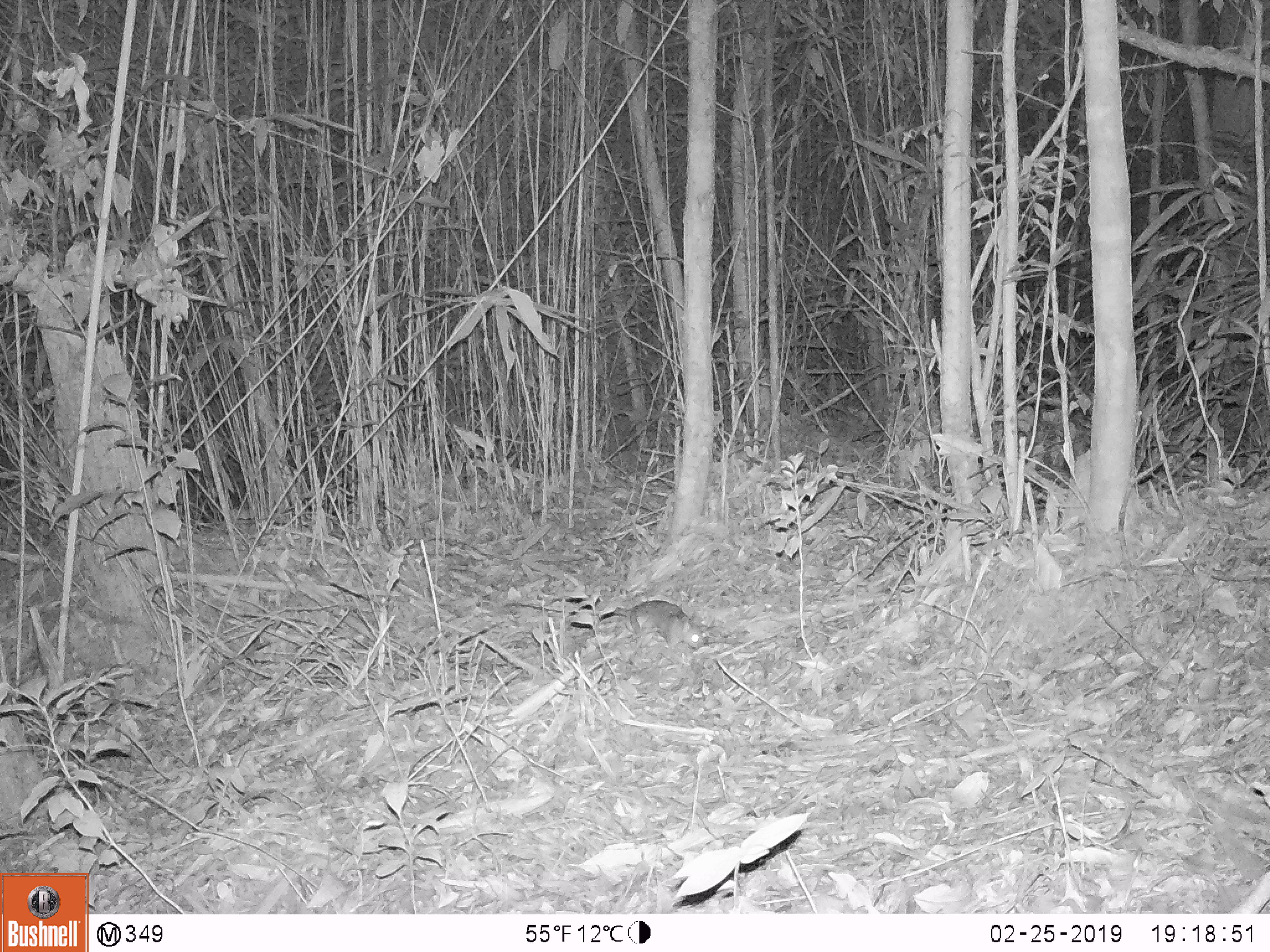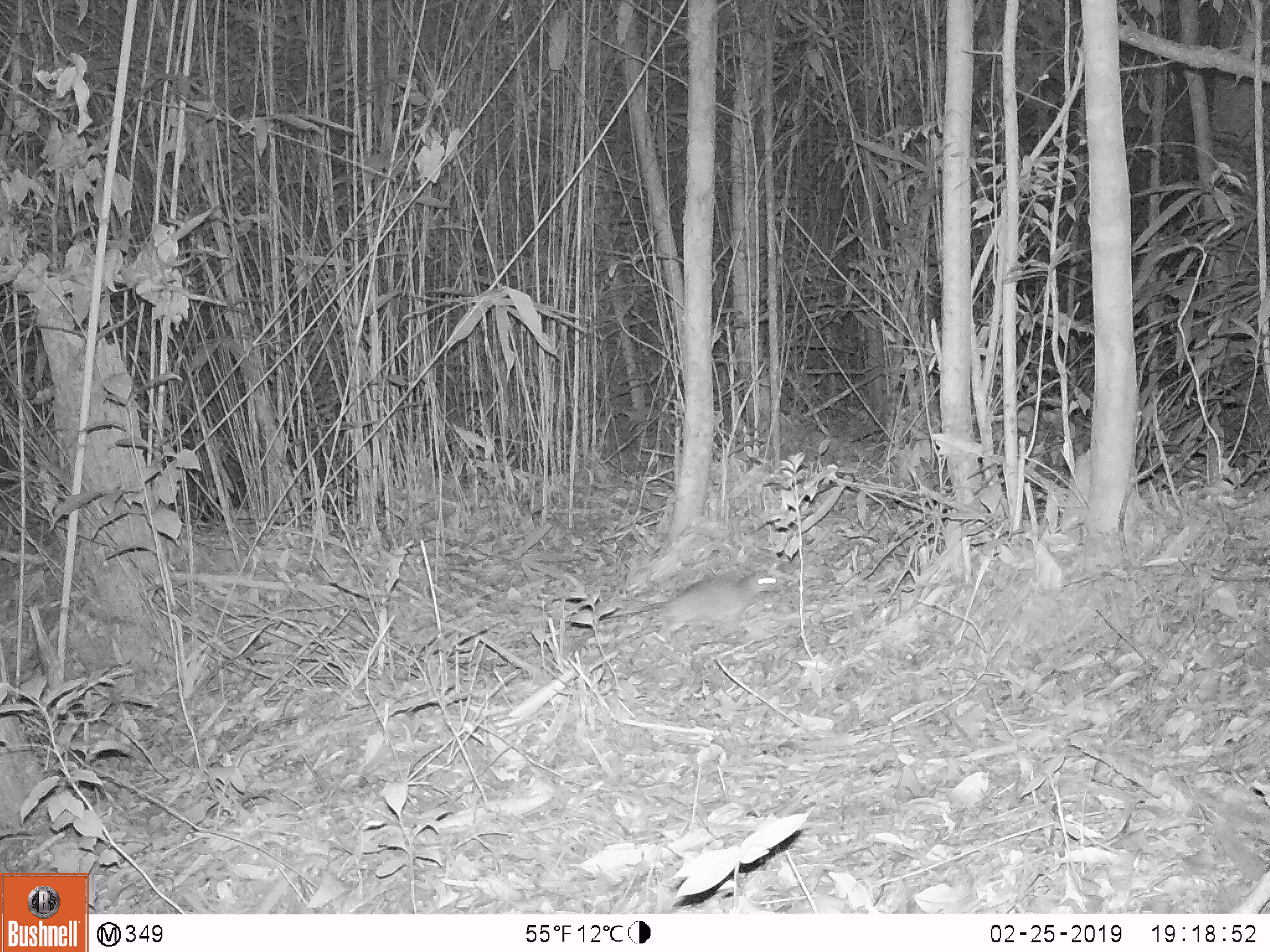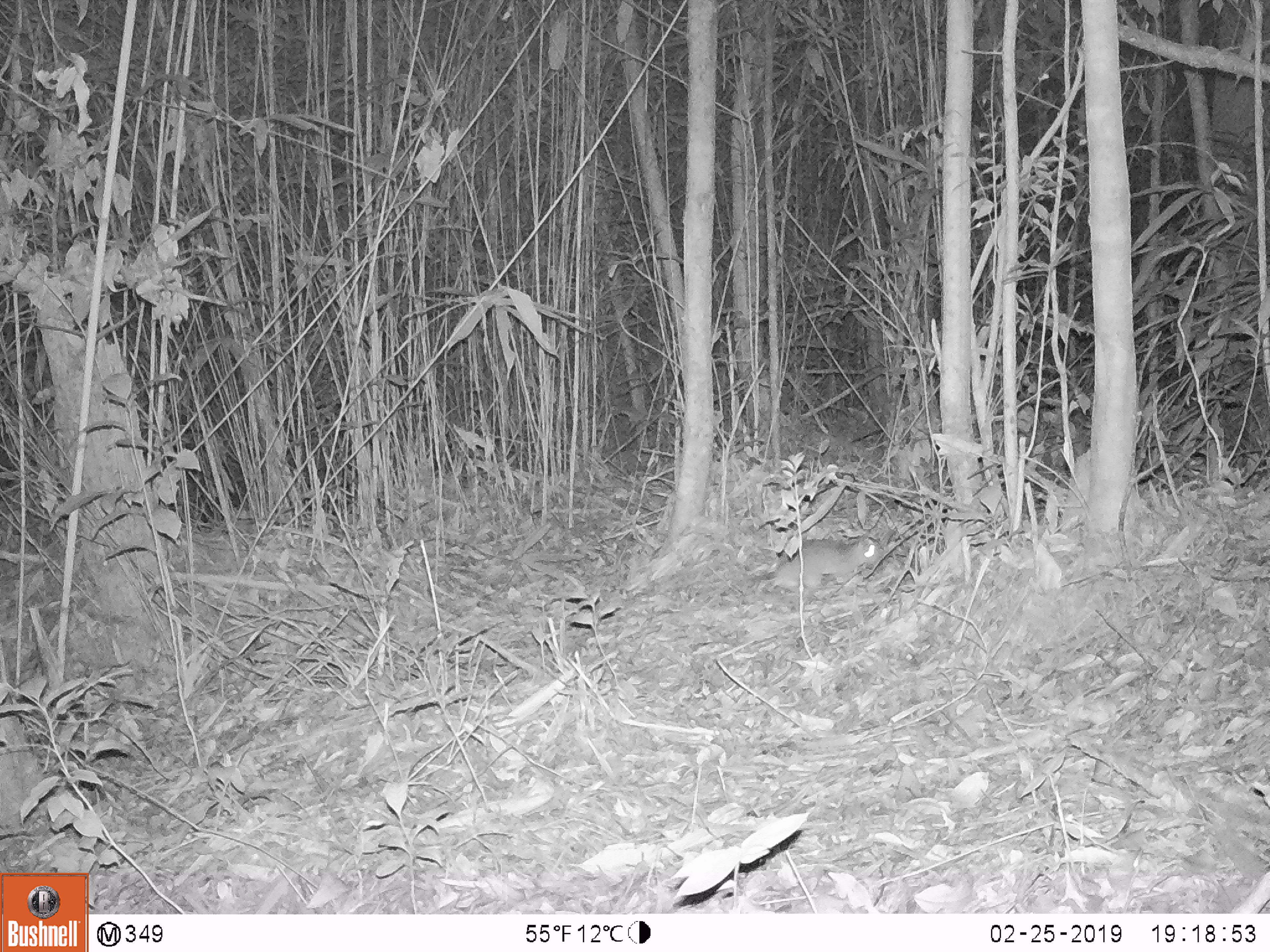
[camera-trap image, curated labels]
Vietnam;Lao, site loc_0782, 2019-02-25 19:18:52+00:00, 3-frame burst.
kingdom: Animalia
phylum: Chordata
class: Mammalia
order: Rodentia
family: Muridae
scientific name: Muridae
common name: old-world mice and rats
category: unidentified murid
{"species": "unidentified murid (old-world mice and rats) (Muridae)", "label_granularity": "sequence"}